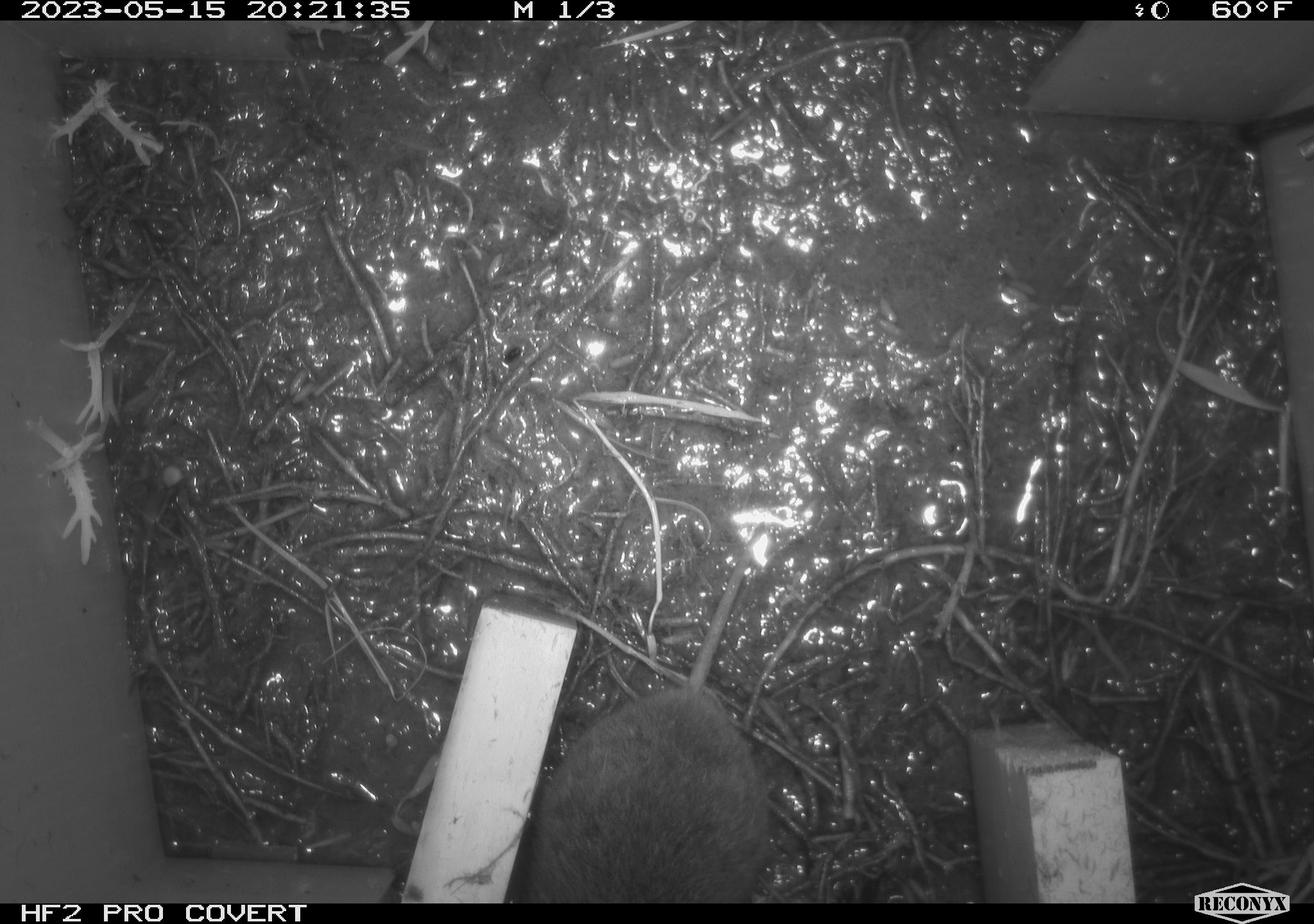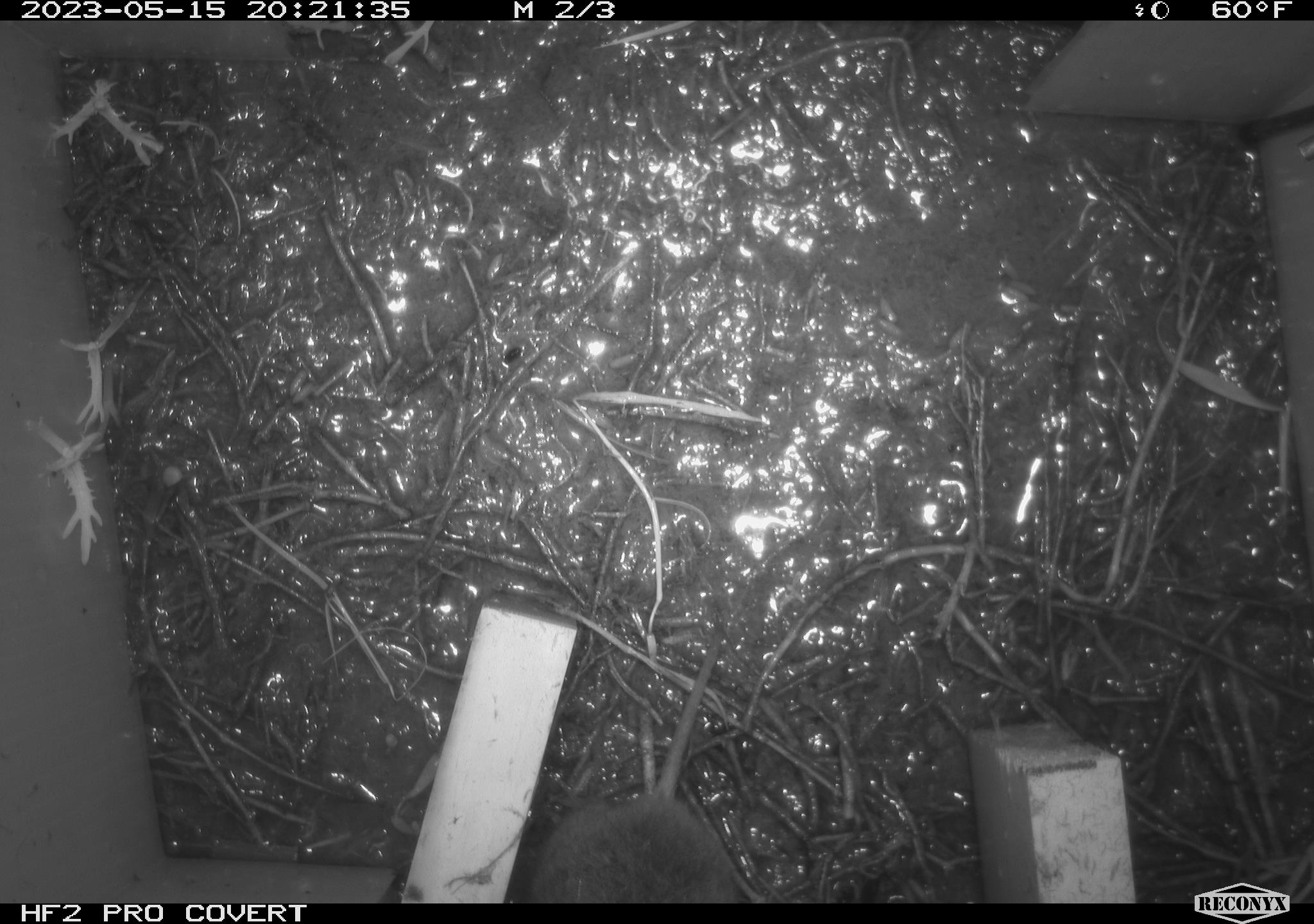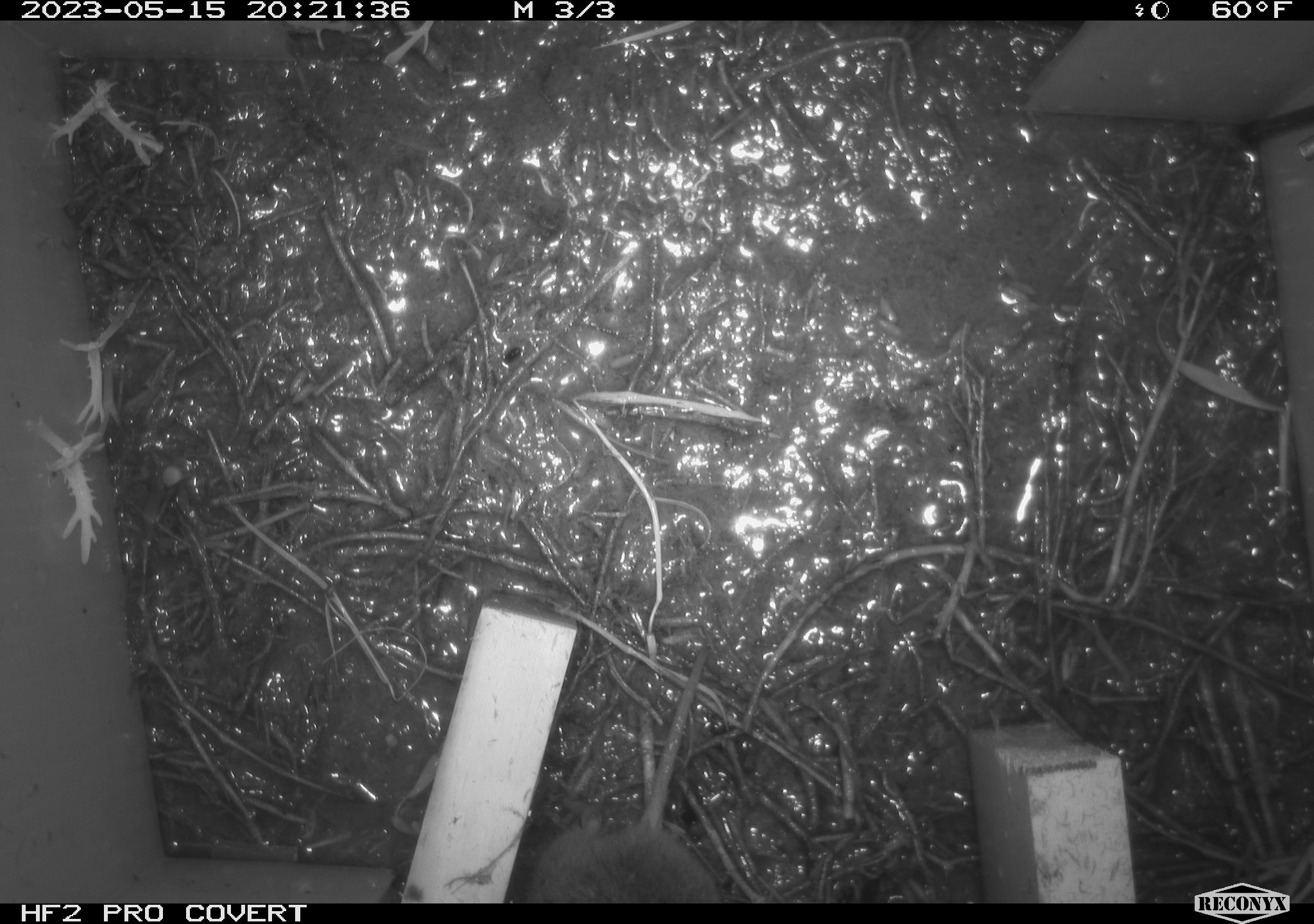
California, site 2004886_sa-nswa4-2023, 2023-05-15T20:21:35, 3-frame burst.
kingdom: Animalia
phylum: Chordata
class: Mammalia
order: Rodentia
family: Cricetidae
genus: Microtus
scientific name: Microtus californicus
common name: california vole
California vole (Microtus californicus).